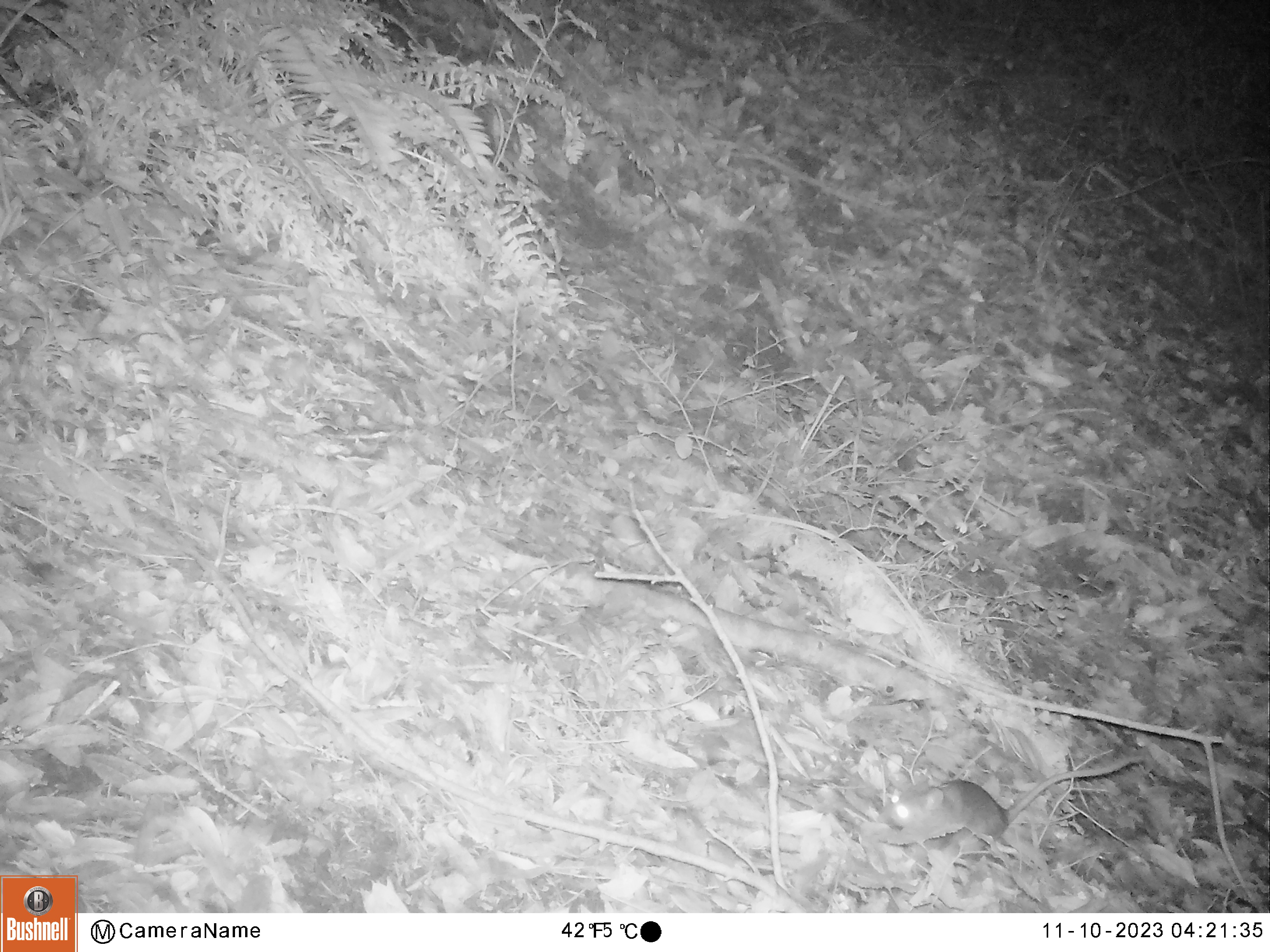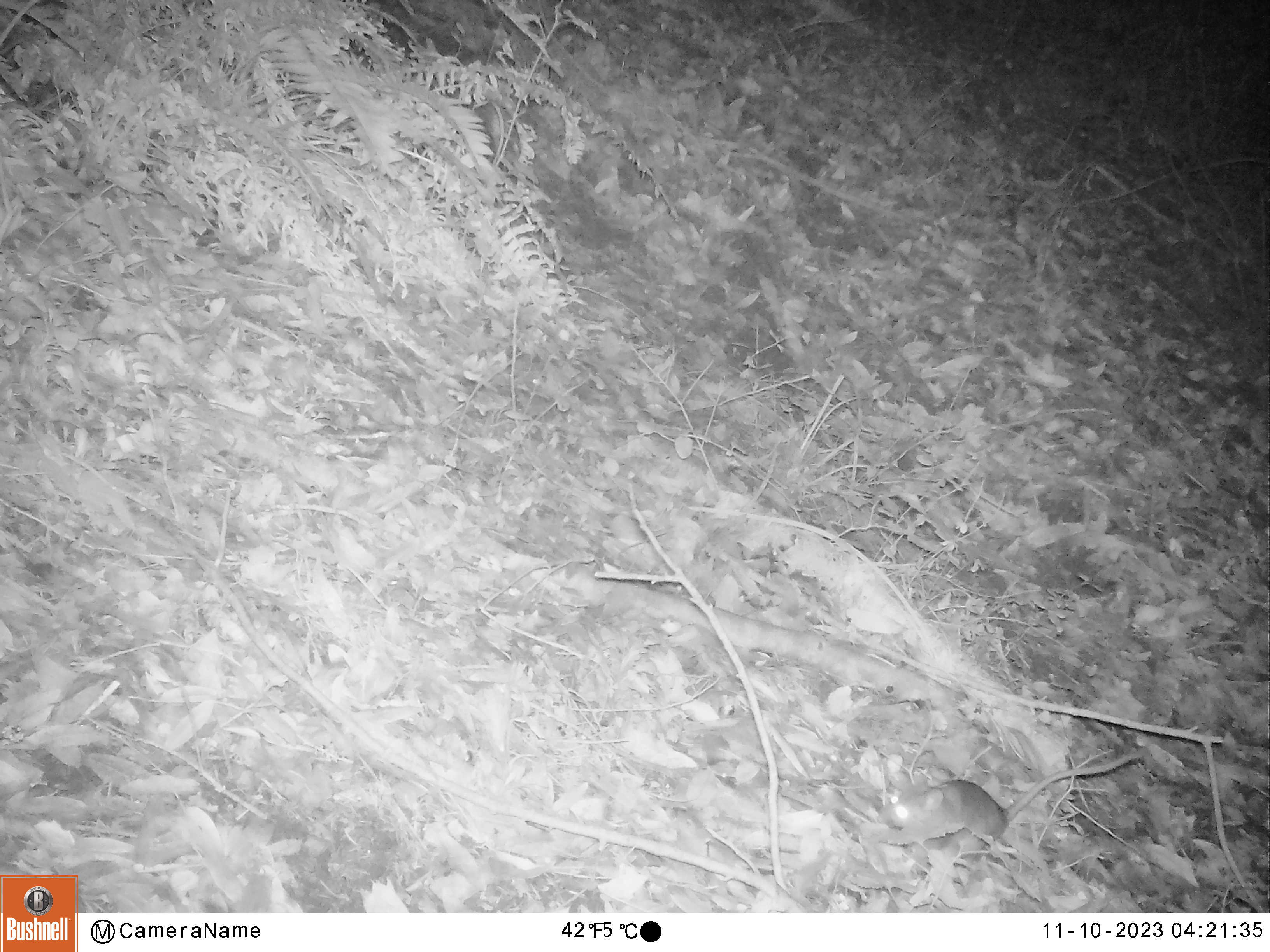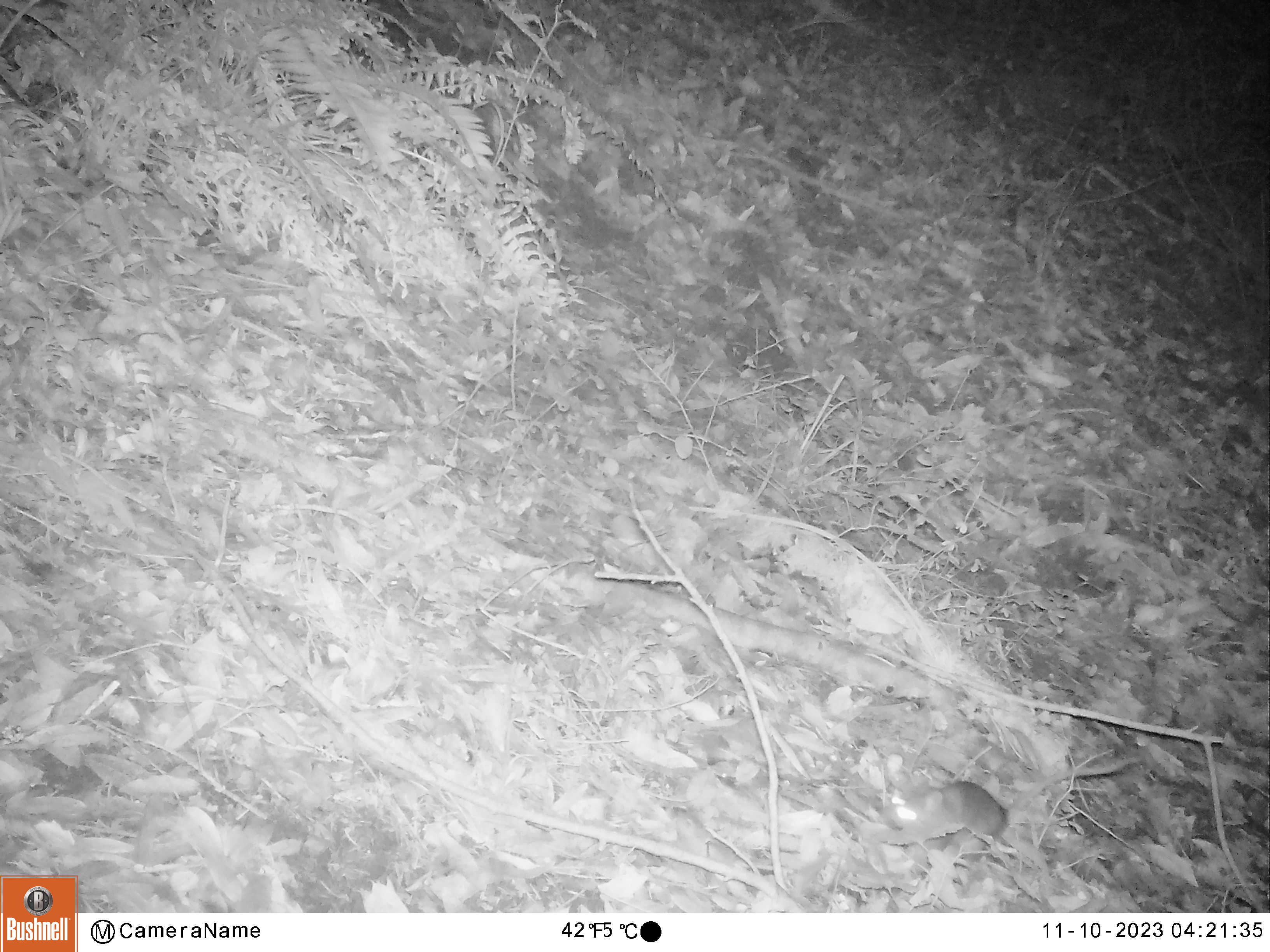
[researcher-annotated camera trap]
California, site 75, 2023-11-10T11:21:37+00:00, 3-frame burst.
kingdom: Animalia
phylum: Chordata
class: Mammalia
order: Rodentia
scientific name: Rodentia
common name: mouse or rat